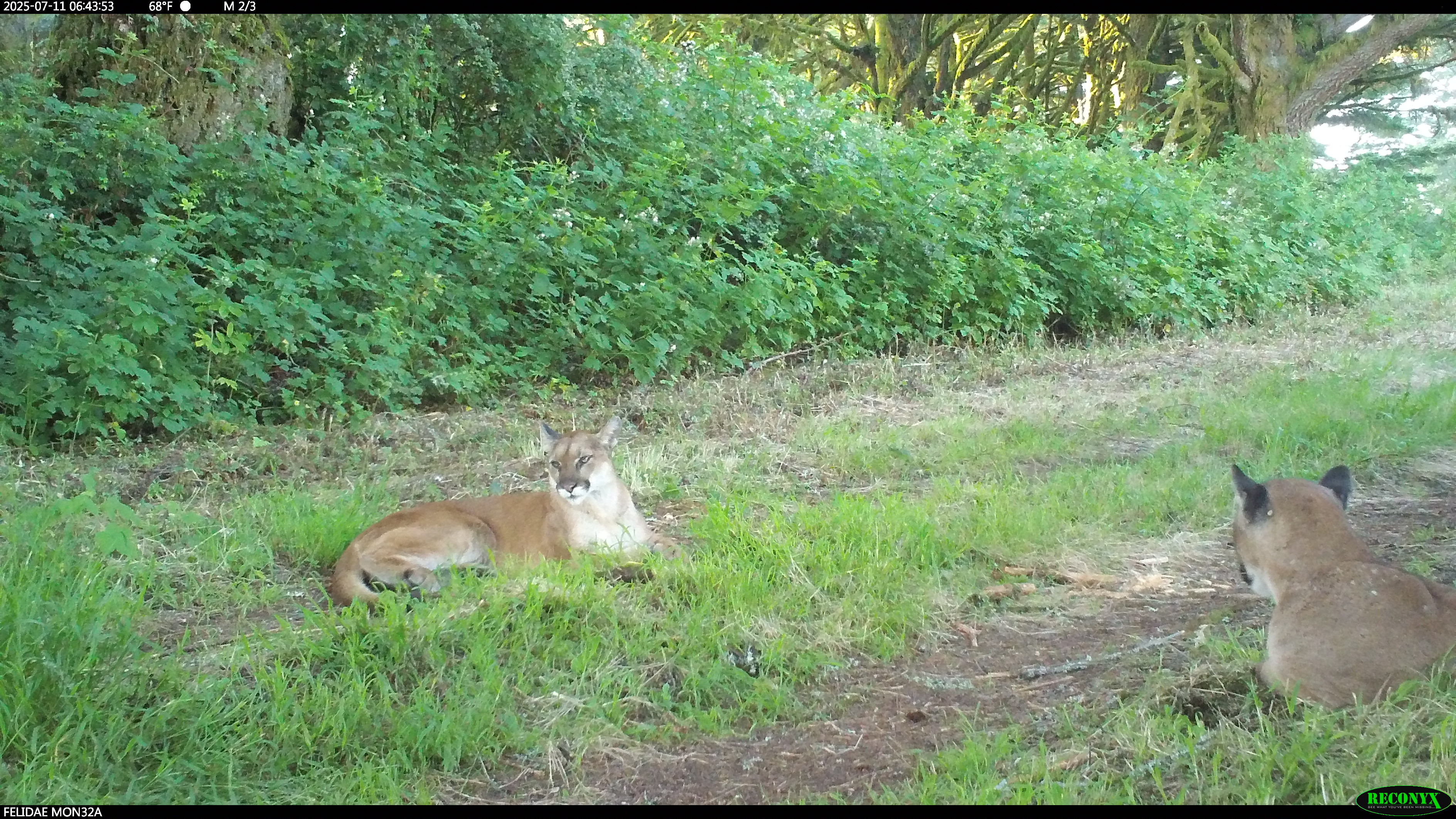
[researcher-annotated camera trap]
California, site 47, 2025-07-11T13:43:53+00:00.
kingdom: Animalia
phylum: Chordata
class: Mammalia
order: Carnivora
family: Felidae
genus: Puma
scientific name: Puma concolor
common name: puma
Puma (Puma concolor).